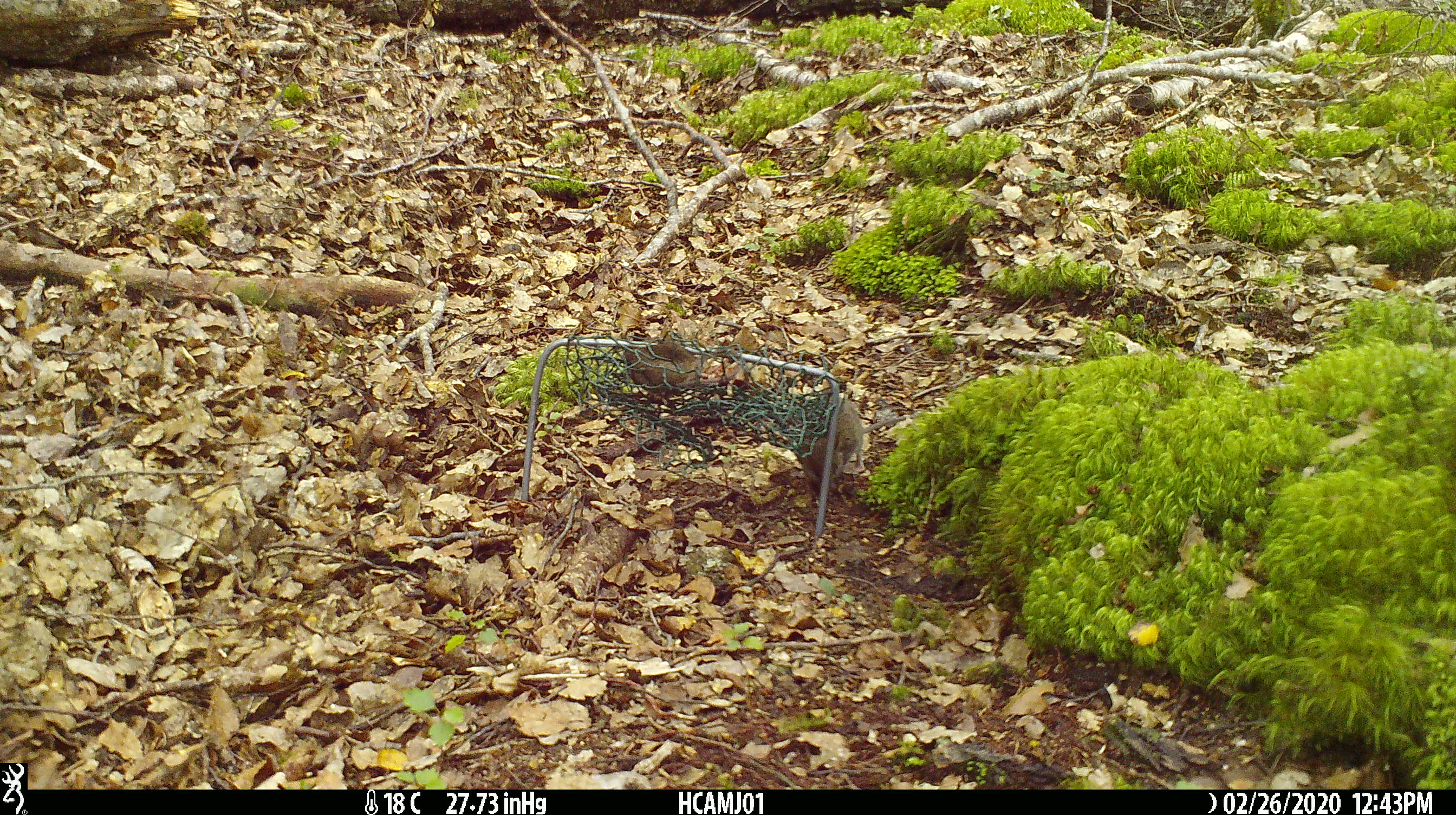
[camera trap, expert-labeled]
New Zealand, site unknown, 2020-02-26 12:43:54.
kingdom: Animalia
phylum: Chordata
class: Mammalia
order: Rodentia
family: Muridae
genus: Mus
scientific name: Mus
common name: mouse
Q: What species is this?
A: Mouse (Mus).